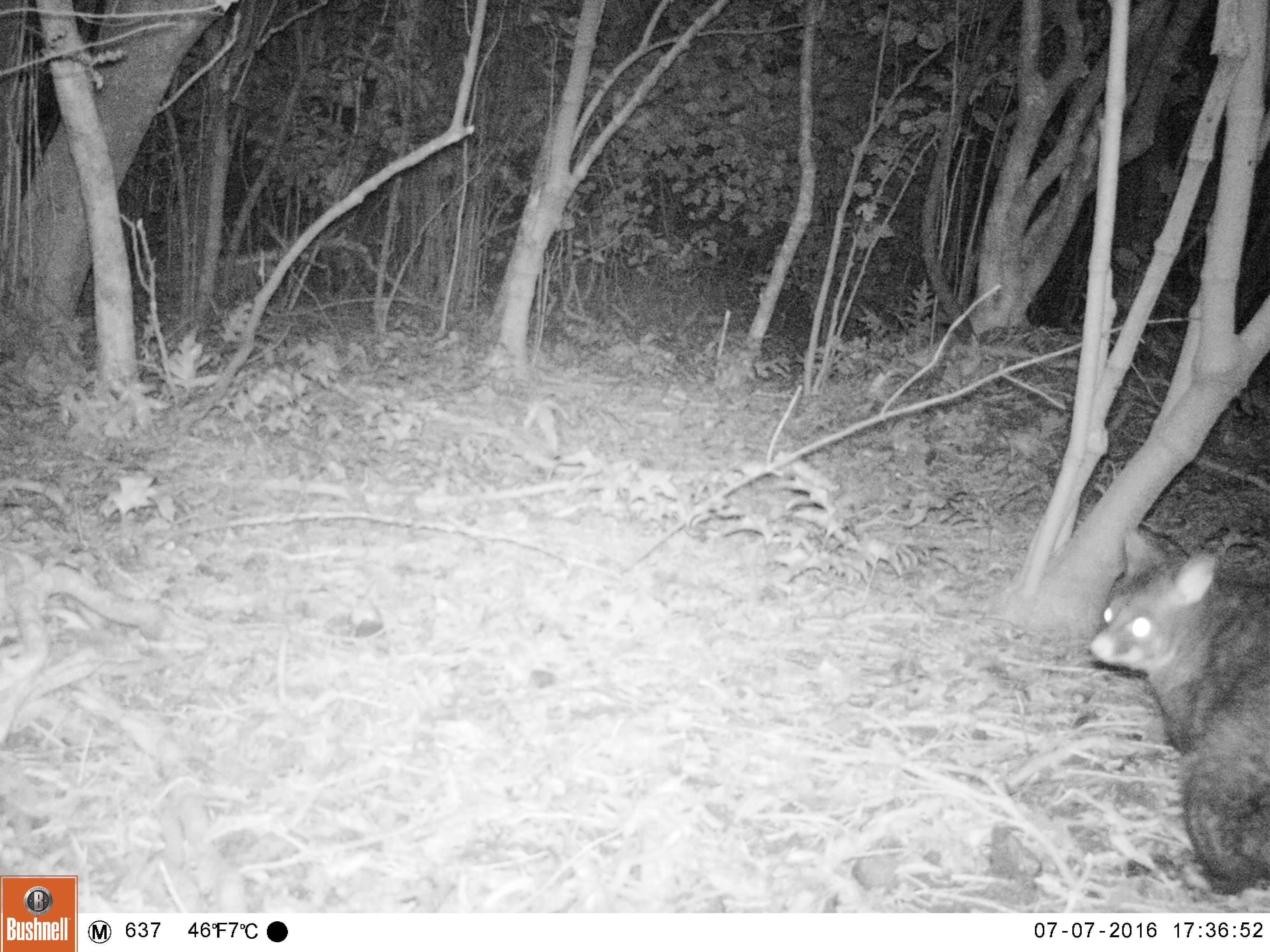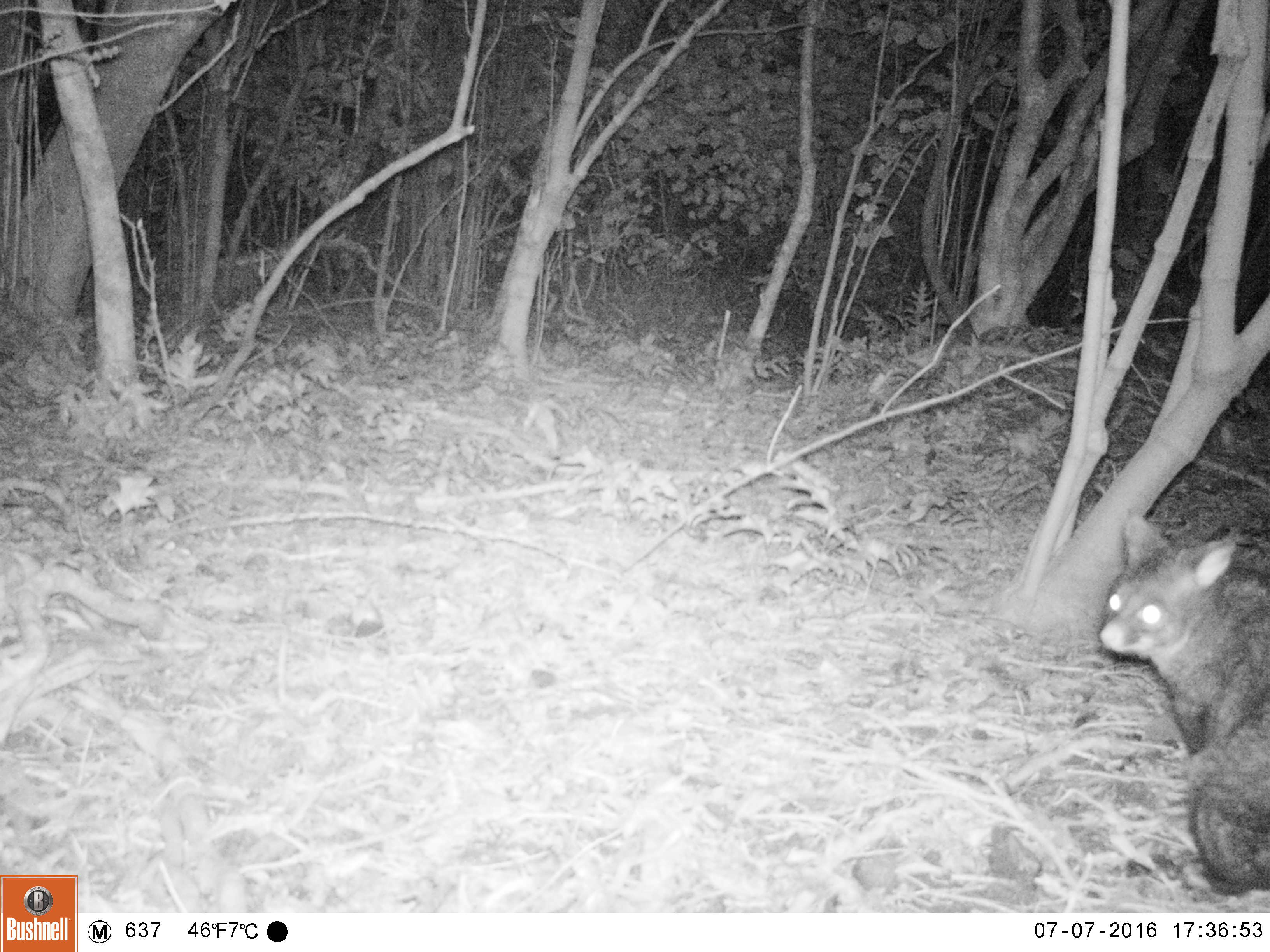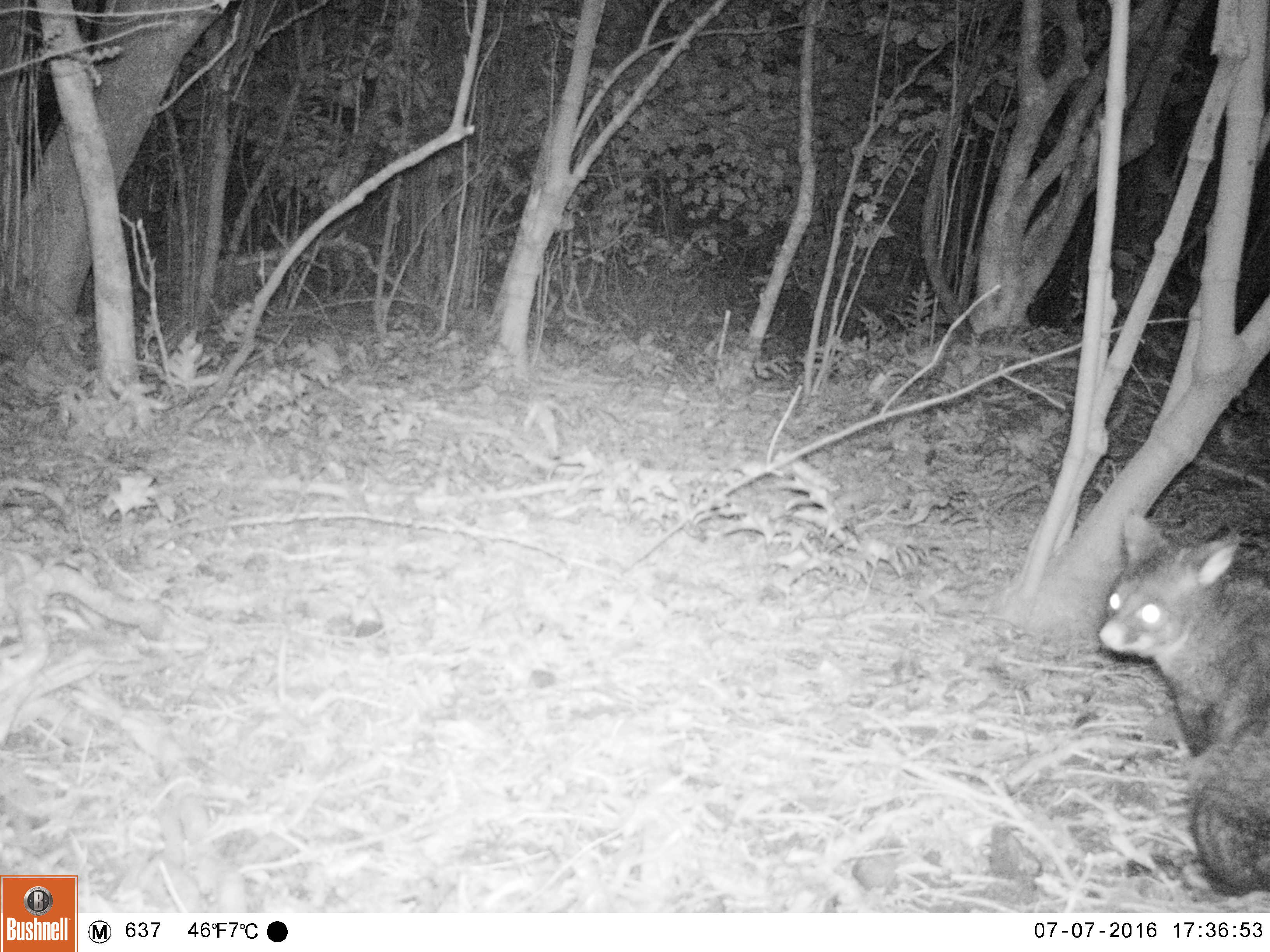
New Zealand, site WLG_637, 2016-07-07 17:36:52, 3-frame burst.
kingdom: Animalia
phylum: Chordata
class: Mammalia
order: Diprotodontia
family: Phalangeridae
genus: Trichosurus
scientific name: Trichosurus vulpecula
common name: common brushtail possum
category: possum